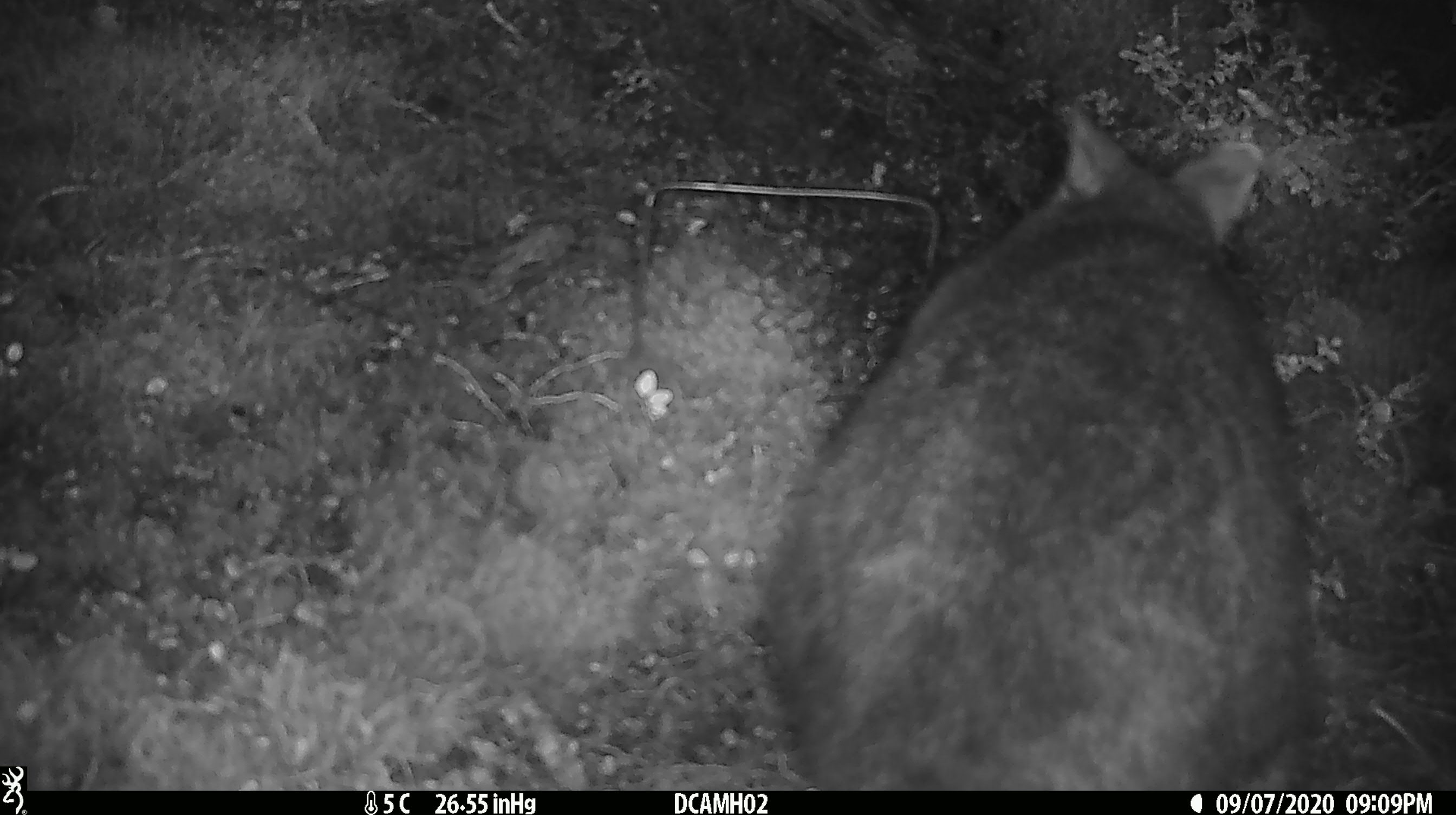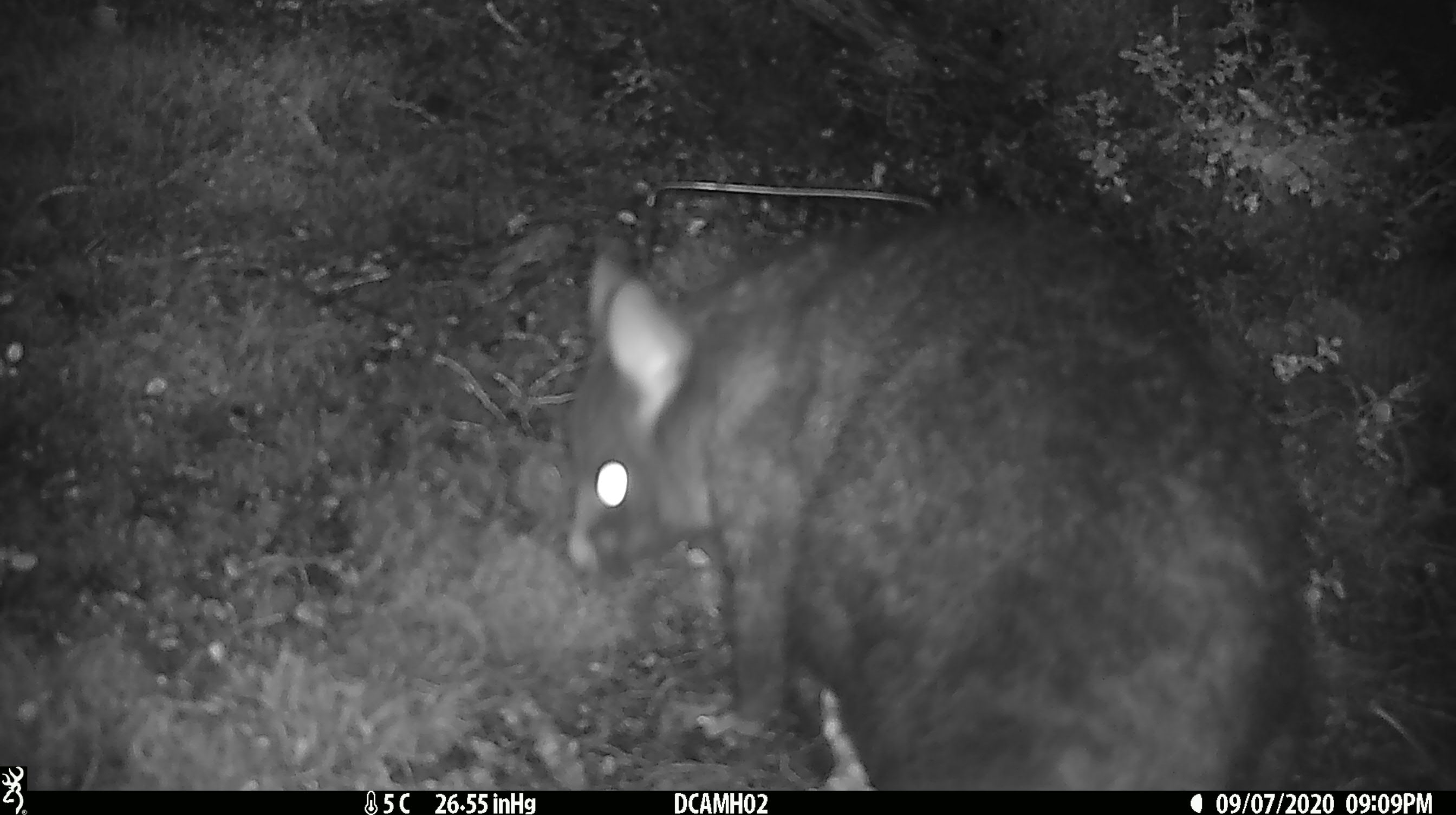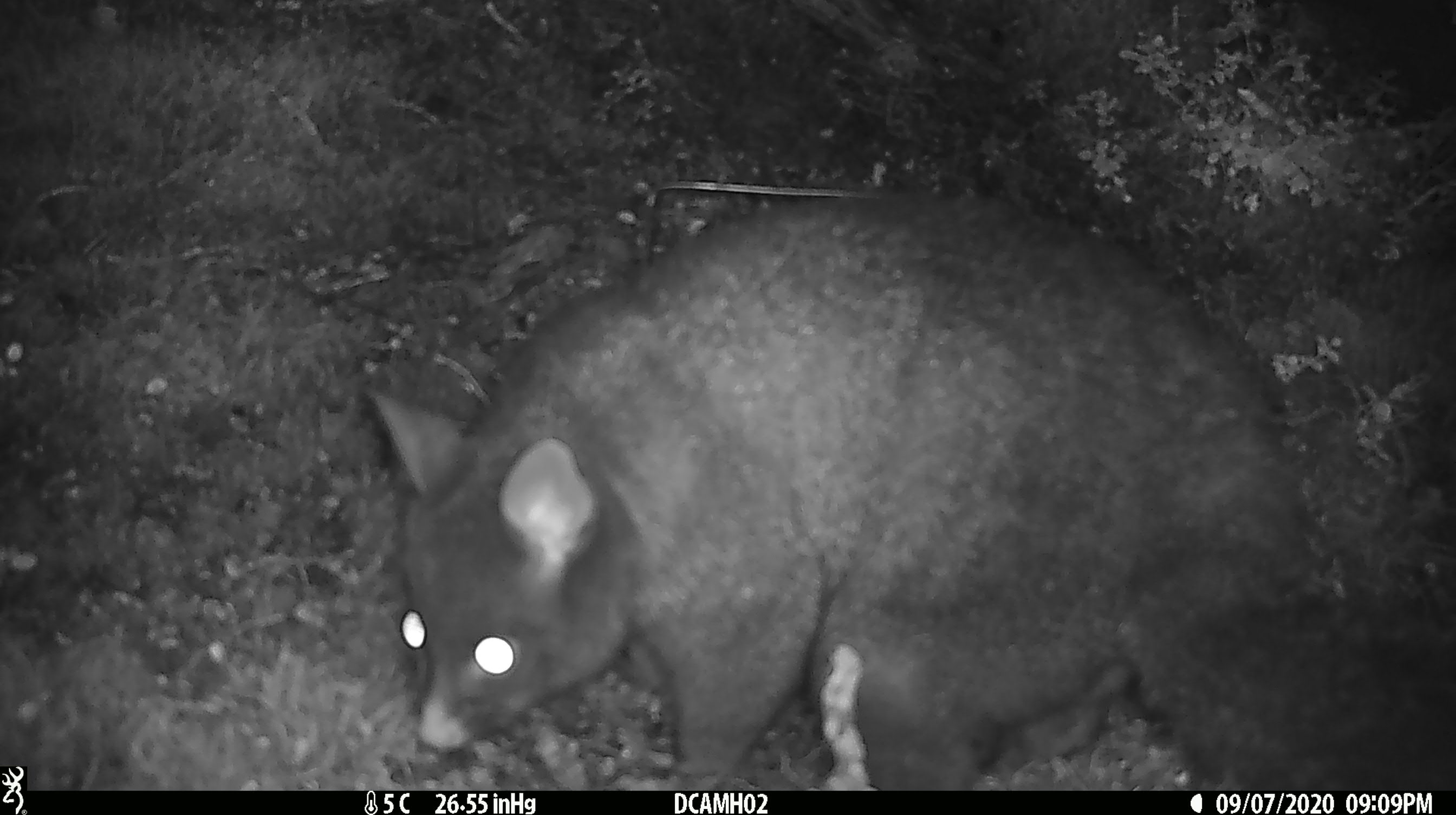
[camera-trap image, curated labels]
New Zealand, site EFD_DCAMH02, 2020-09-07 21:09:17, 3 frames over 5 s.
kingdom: Animalia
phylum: Chordata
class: Mammalia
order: Diprotodontia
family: Phalangeridae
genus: Trichosurus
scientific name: Trichosurus vulpecula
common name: common brushtail possum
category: possum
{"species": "possum (common brushtail possum) (Trichosurus vulpecula)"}